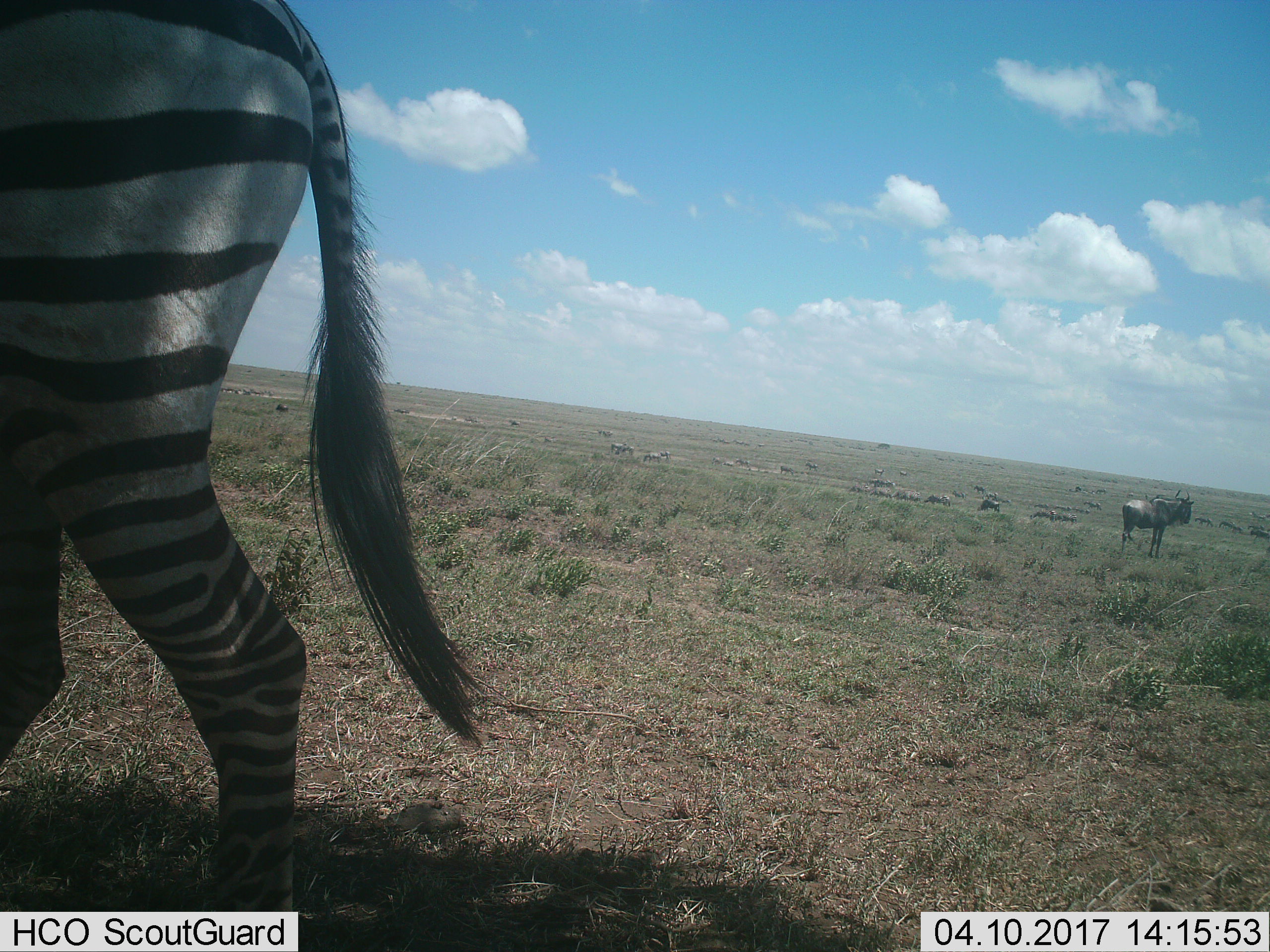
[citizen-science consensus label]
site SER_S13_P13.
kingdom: Animalia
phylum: Chordata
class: Mammalia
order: Artiodactyla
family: Bovidae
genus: Connochaetes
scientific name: Connochaetes taurinus taurinus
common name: blue wildebeest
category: wildebeestblue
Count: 11-50.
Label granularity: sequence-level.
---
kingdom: Animalia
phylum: Chordata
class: Mammalia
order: Perissodactyla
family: Equidae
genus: Equus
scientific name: Equus quagga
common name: plains zebra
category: zebraplains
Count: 1.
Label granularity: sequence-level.